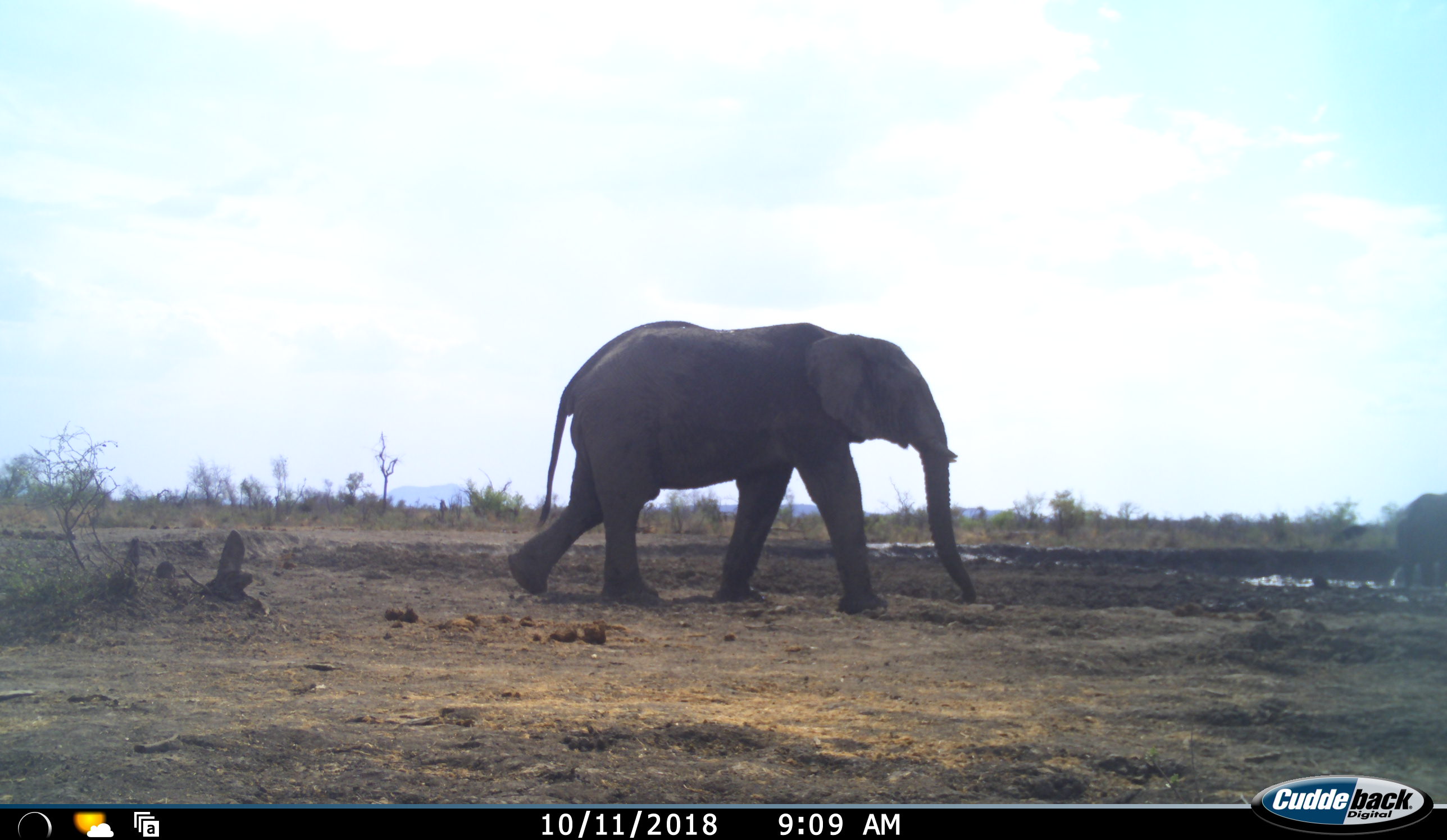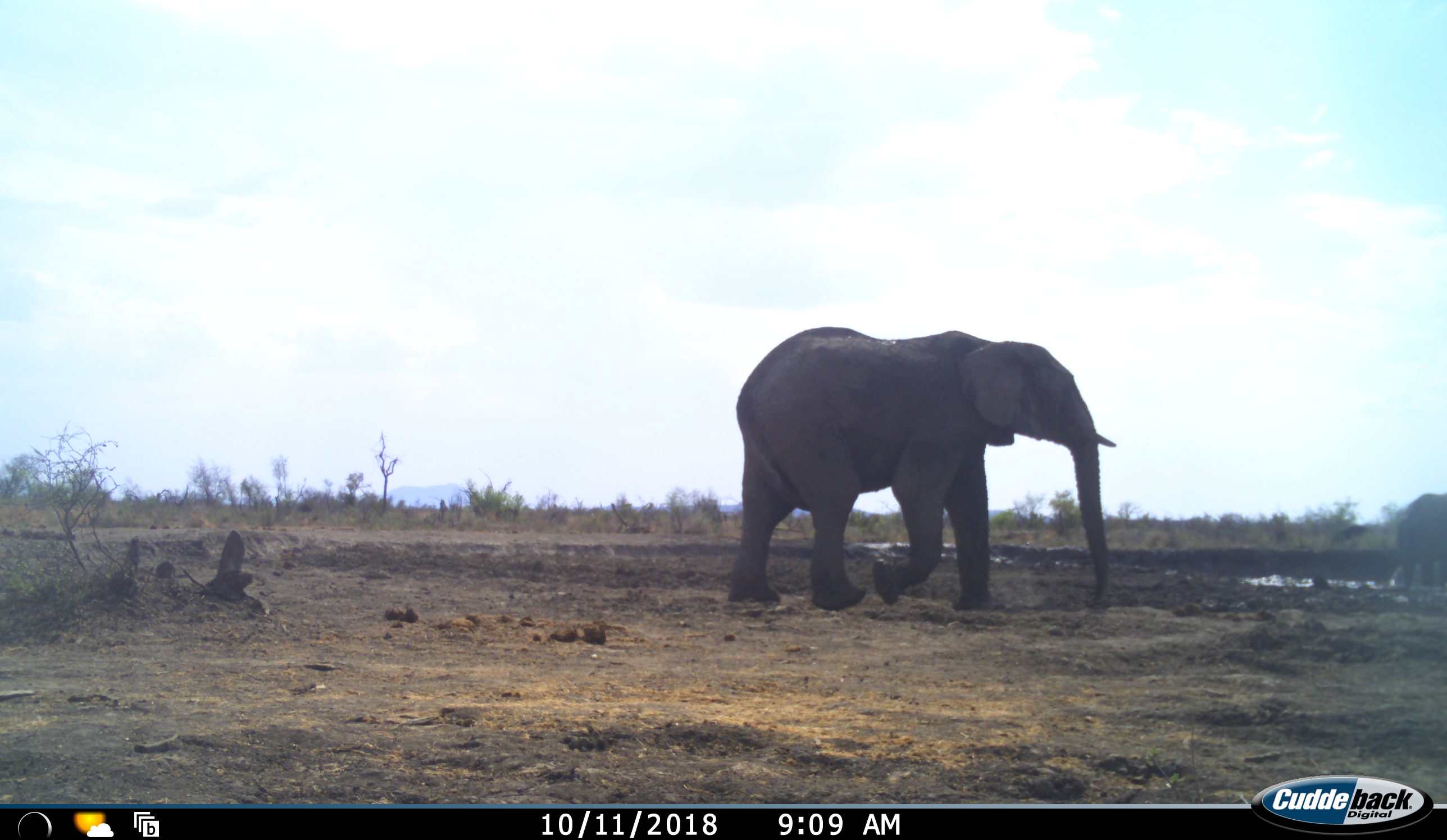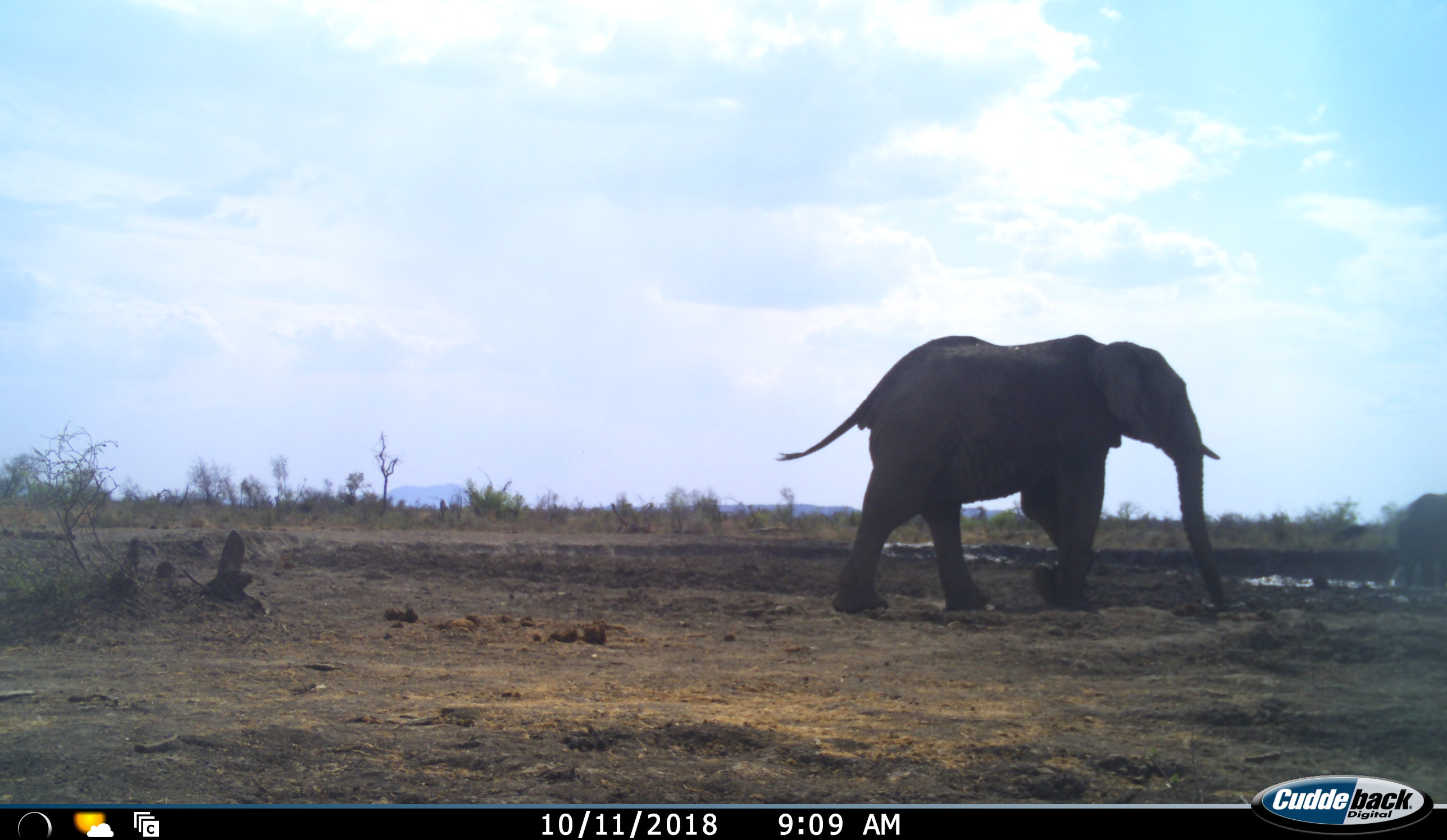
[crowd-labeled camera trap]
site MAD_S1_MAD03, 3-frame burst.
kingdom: Animalia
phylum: Chordata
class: Mammalia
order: Proboscidea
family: Elephantidae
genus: Loxodonta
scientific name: Loxodonta africana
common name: african bush elephant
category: elephant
Elephant (african bush elephant) (Loxodonta africana), count 2. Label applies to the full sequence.